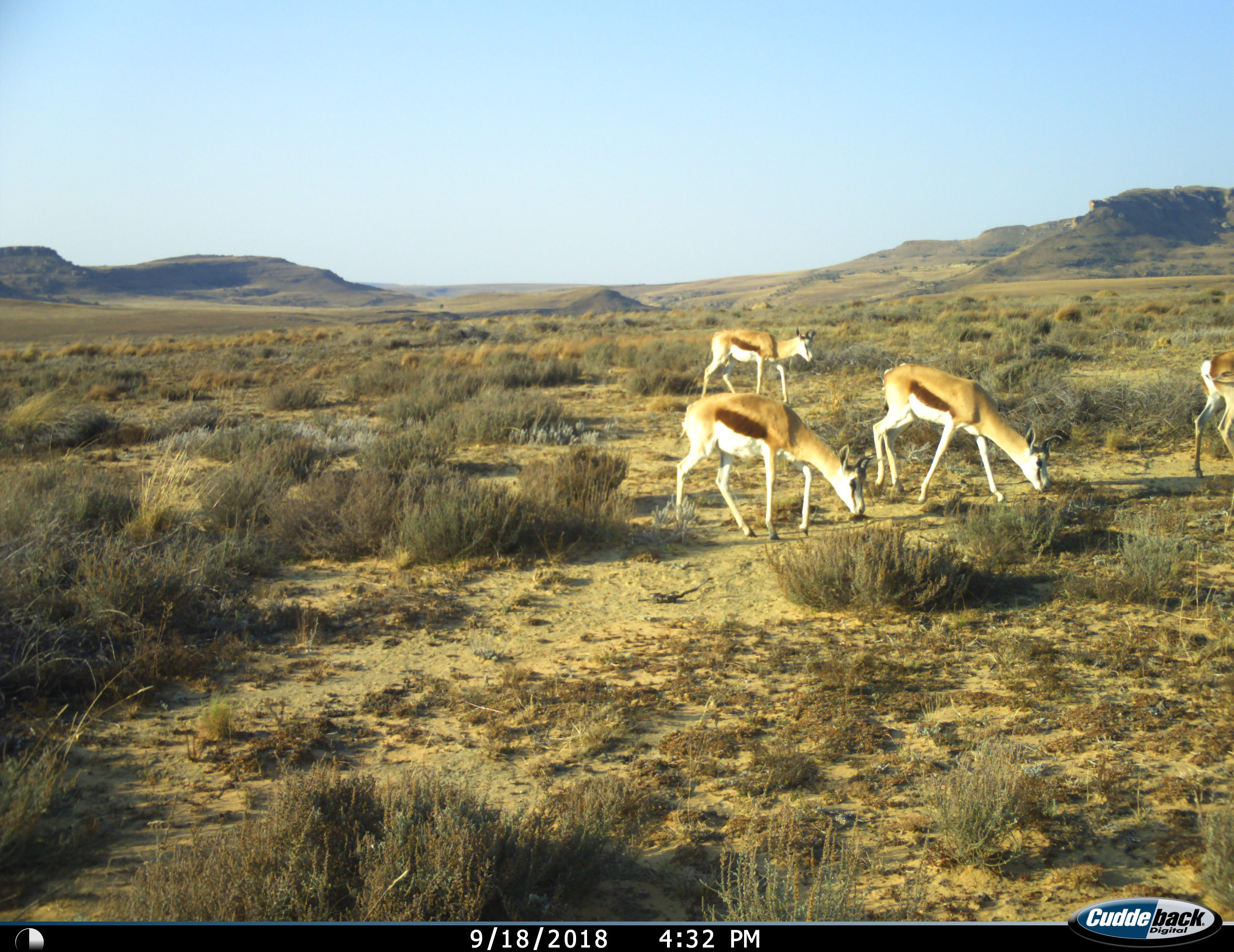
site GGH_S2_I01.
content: unidentified animal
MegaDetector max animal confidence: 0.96